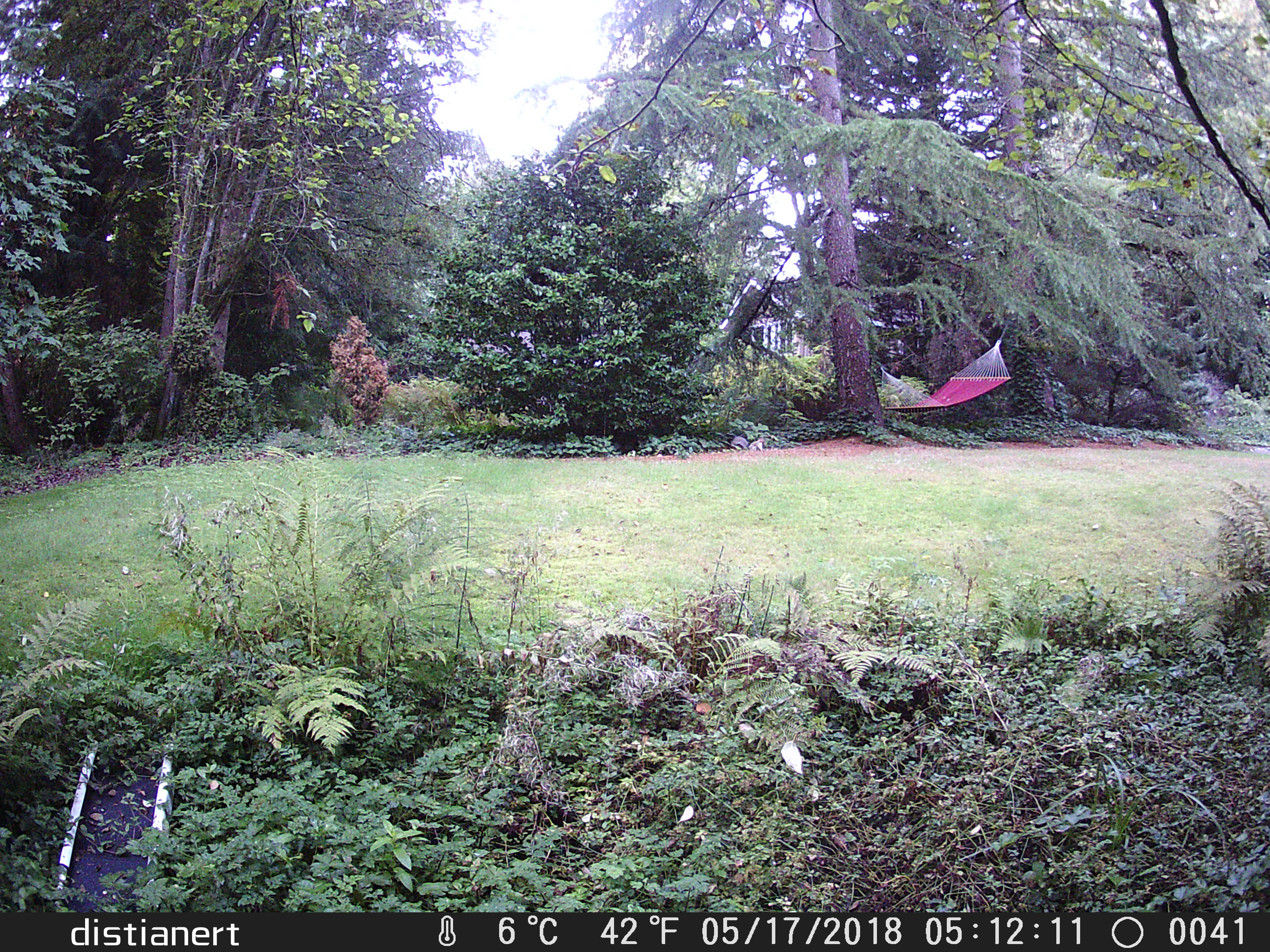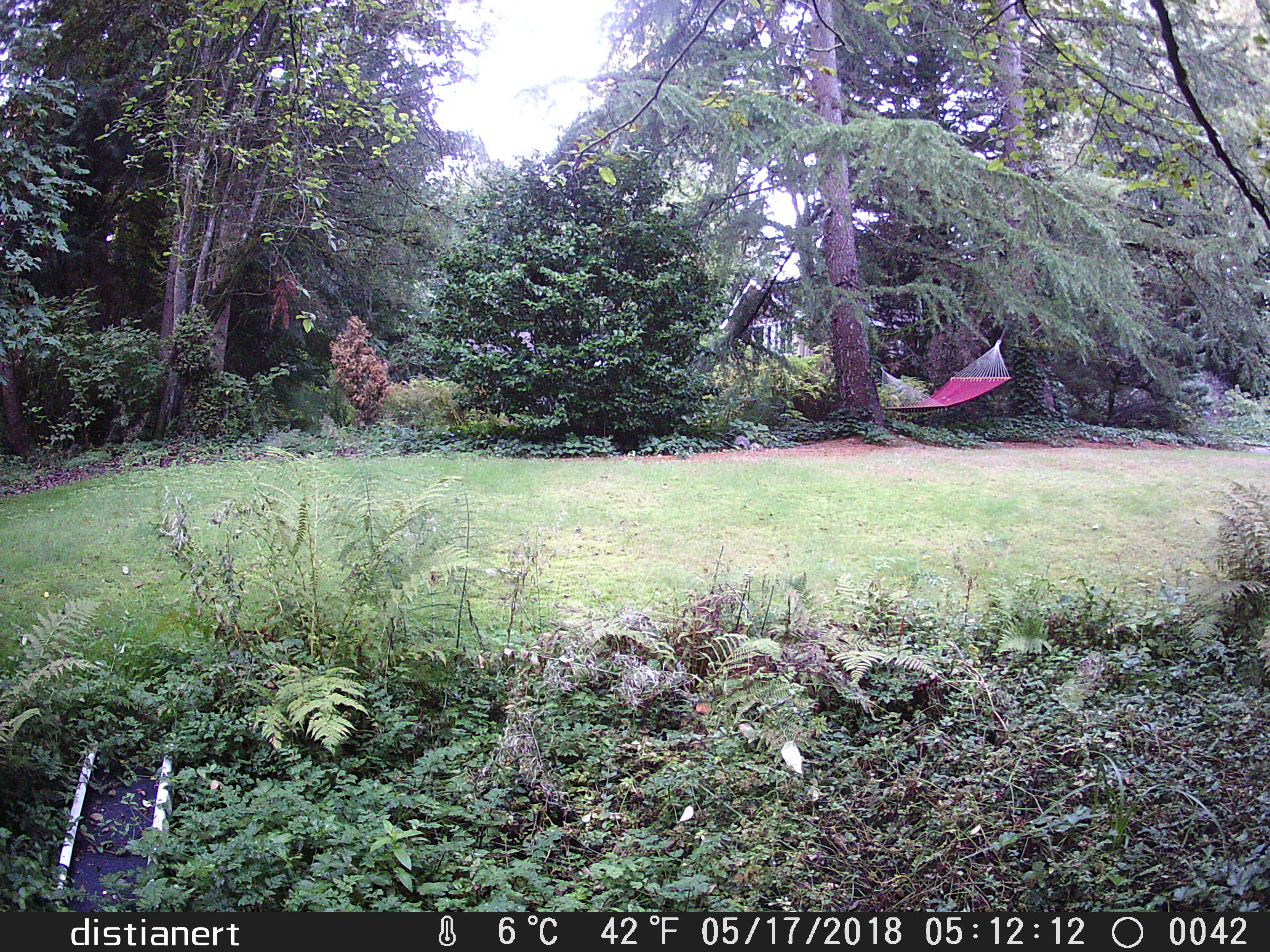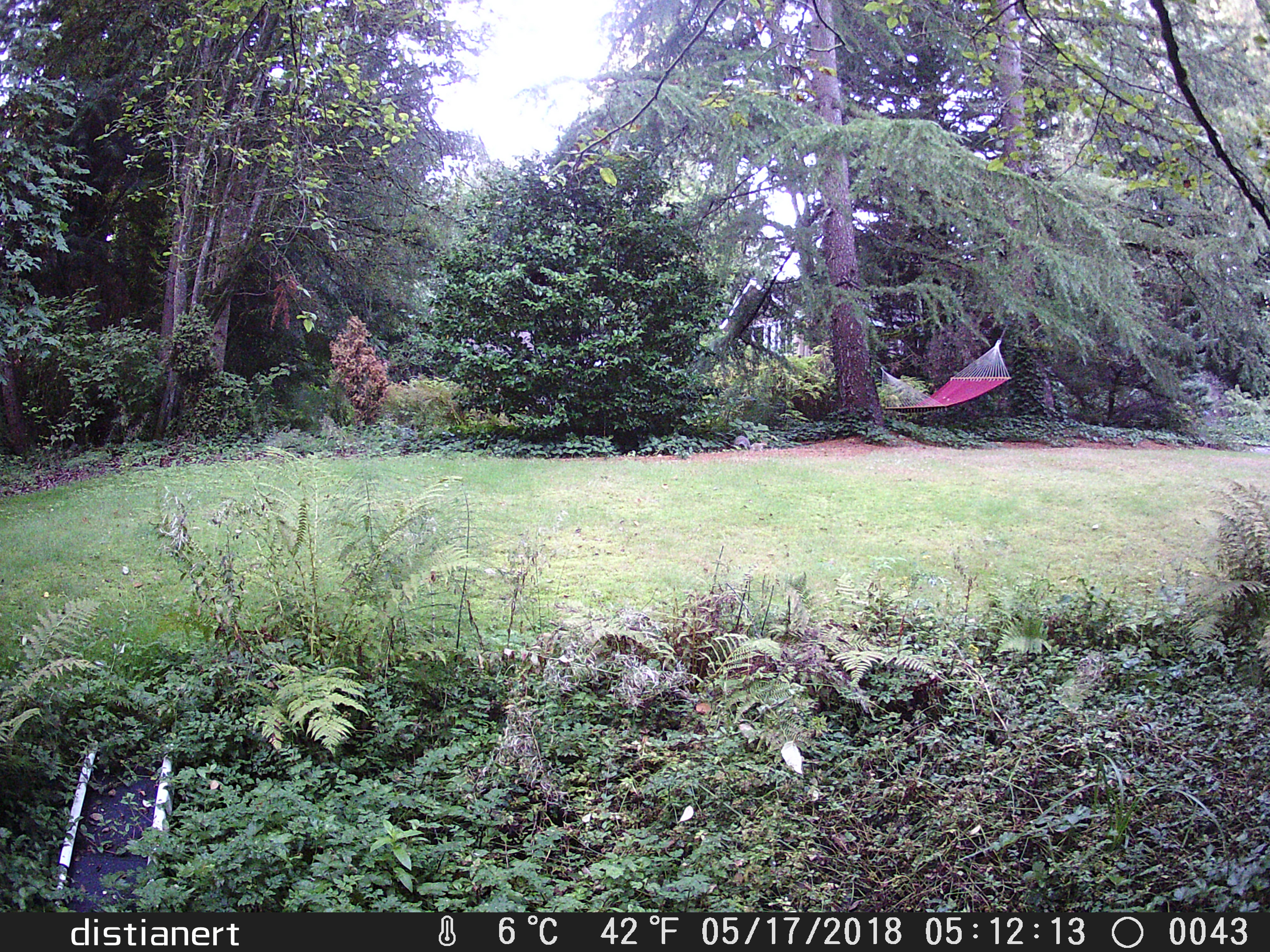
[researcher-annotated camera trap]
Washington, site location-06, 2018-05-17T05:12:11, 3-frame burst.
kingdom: Animalia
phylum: Chordata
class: Mammalia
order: Rodentia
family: Sciuridae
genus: Sciurus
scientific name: Sciurus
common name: squirrel